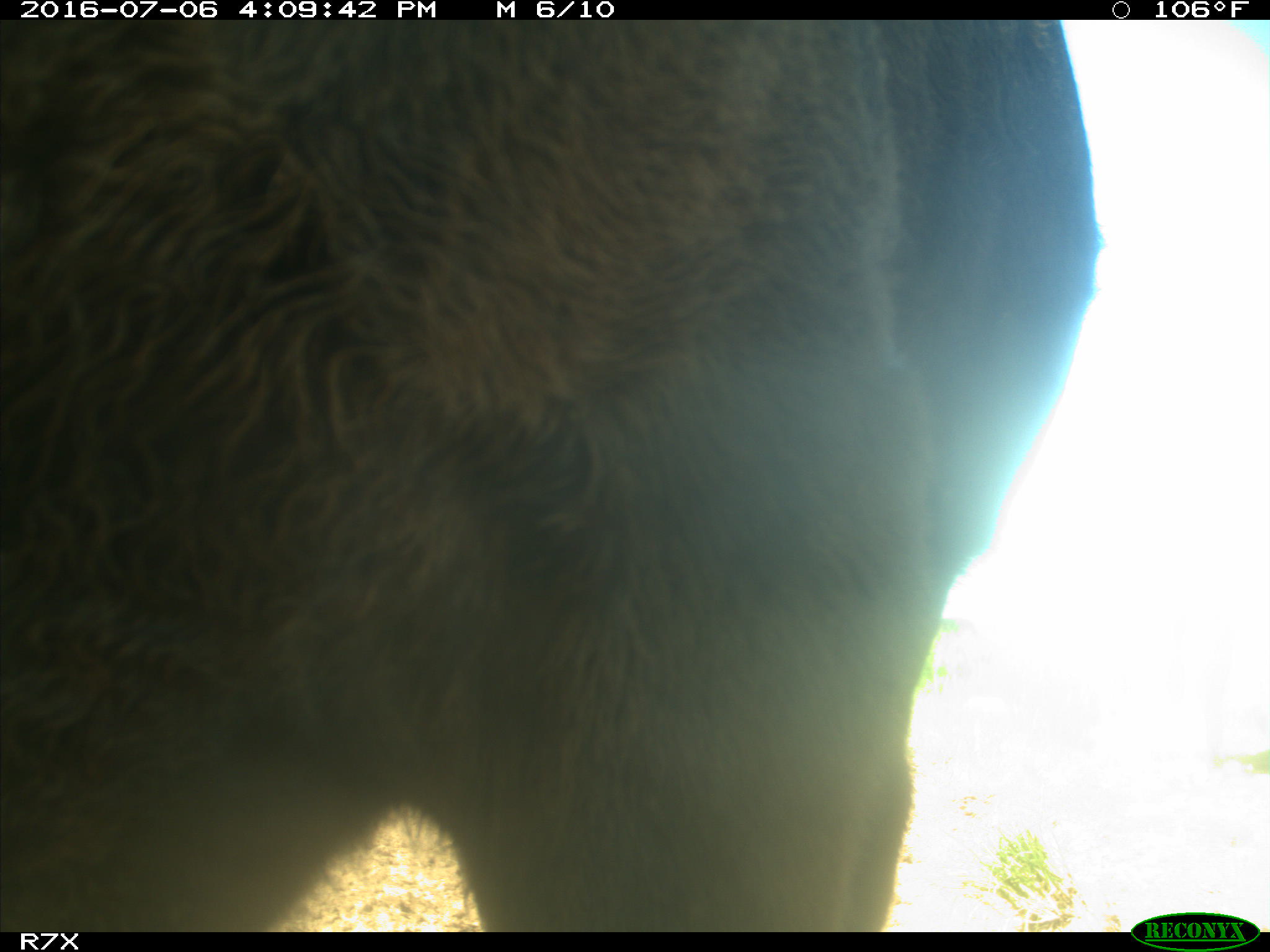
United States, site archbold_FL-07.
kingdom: Animalia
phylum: Chordata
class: Mammalia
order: Artiodactyla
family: Bovidae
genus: Bos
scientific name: Bos taurus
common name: domestic cow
Bos taurus (domestic cow).